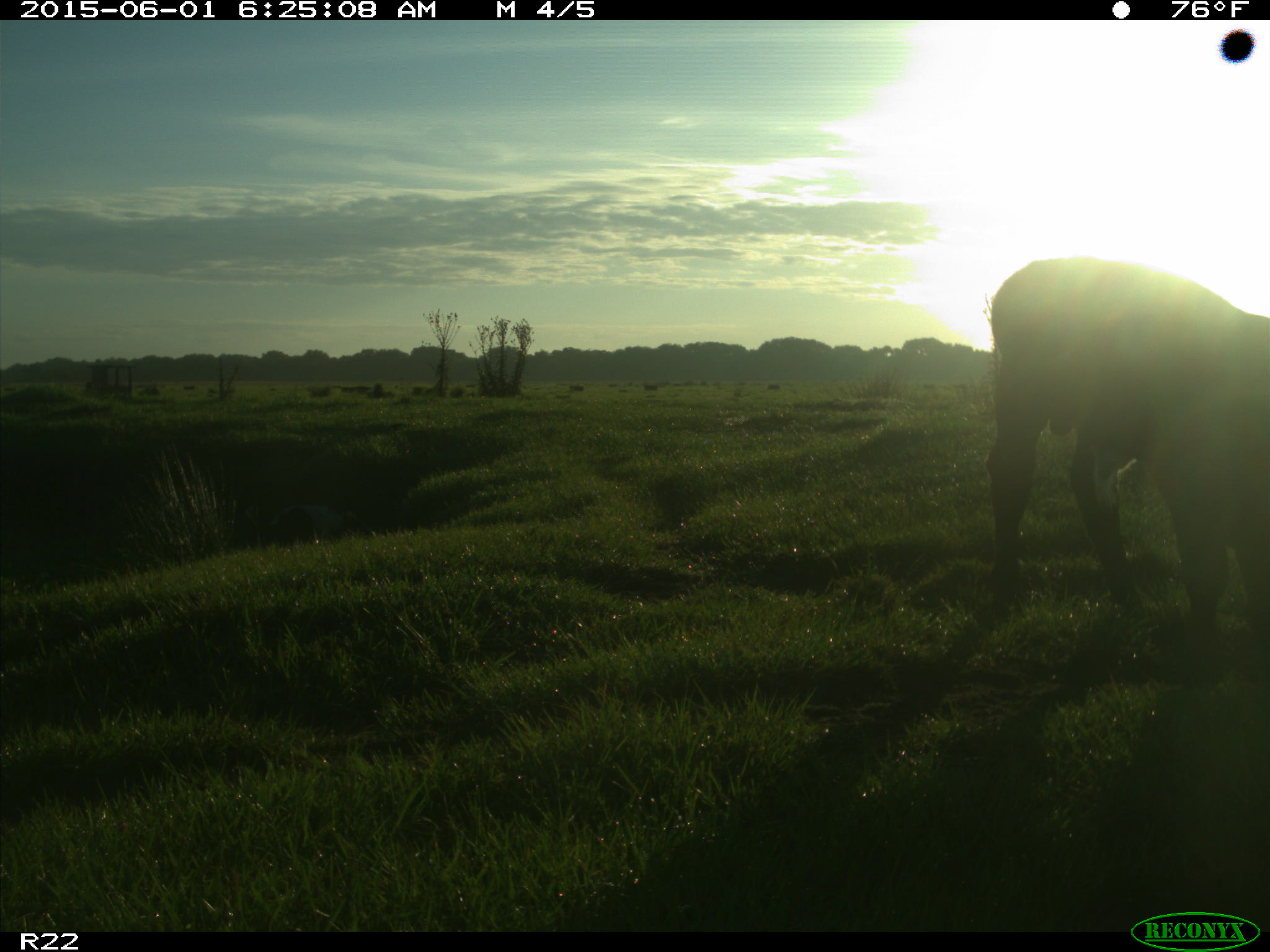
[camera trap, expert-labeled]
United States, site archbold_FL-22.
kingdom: Animalia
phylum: Chordata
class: Mammalia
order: Artiodactyla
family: Bovidae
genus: Bos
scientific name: Bos taurus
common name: domestic cow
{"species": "Bos taurus (domestic cow)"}